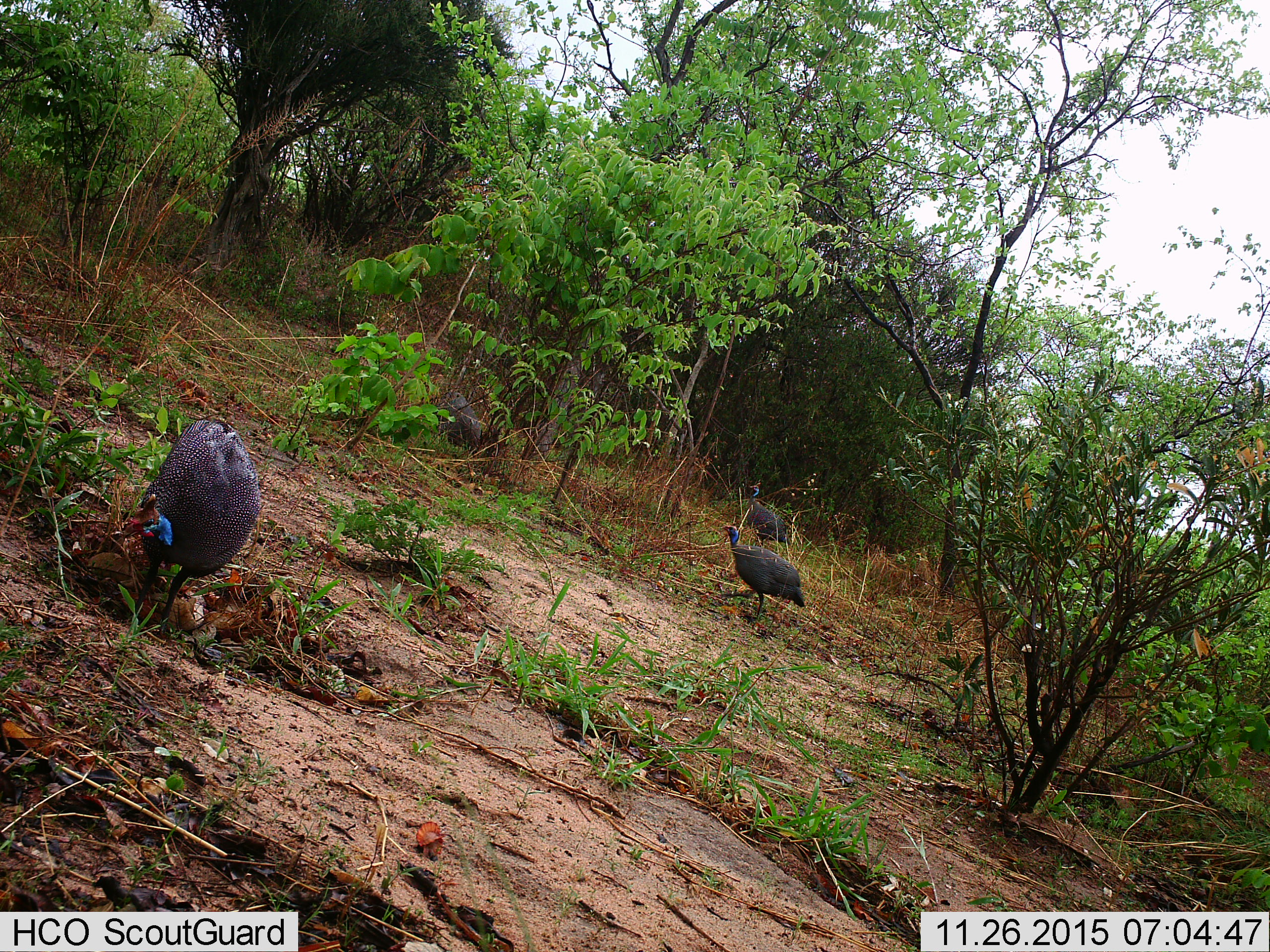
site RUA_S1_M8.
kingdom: Animalia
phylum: Chordata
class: Aves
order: Galliformes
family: Numididae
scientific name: Numididae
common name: guineafowl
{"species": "guineafowl (Numididae)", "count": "3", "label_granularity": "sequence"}